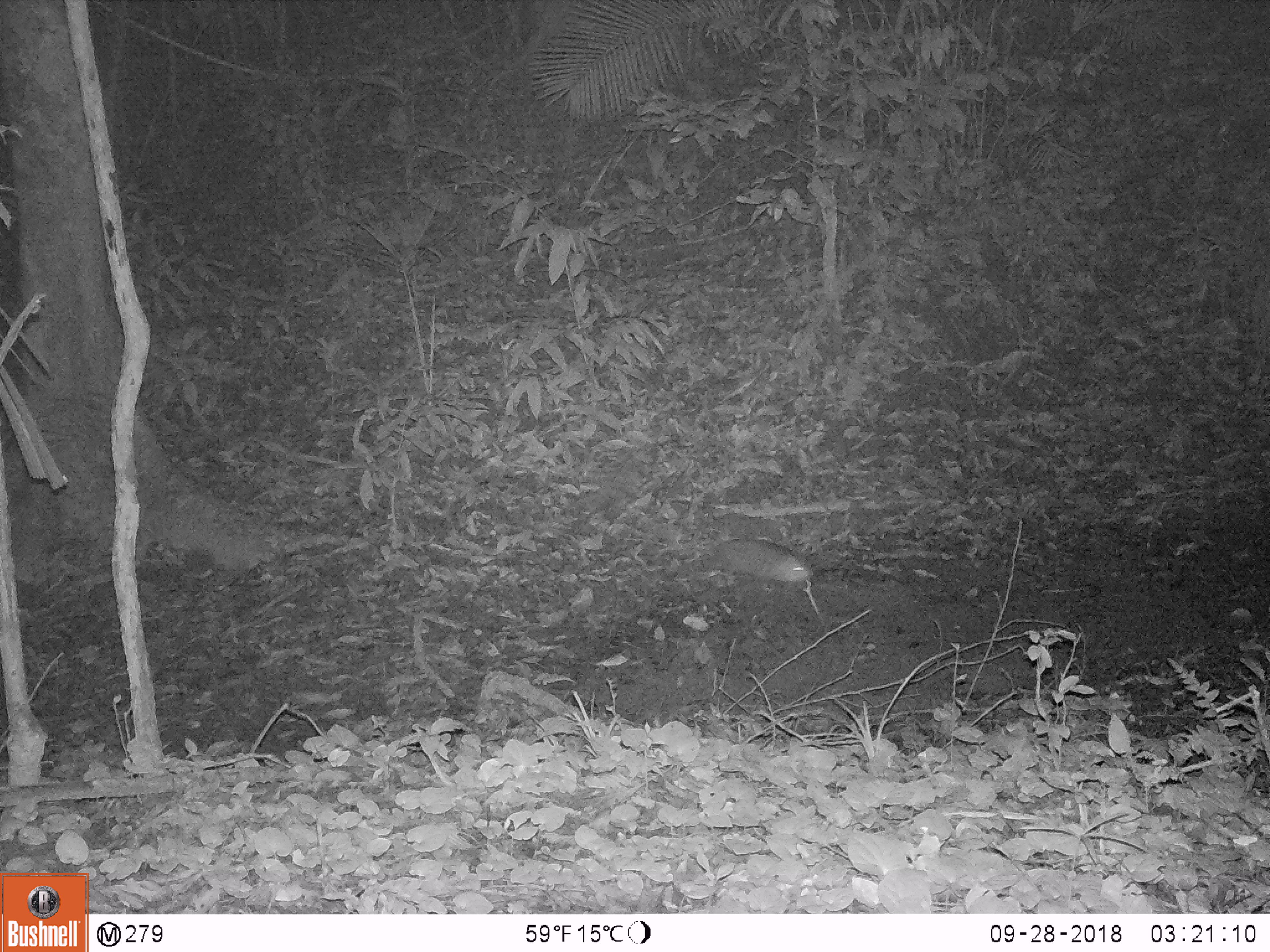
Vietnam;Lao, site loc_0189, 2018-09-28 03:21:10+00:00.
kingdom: Animalia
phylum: Chordata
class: Mammalia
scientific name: Mammalia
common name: mammal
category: unidentified small mammal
Unidentified small mammal (mammal) (Mammalia). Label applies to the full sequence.